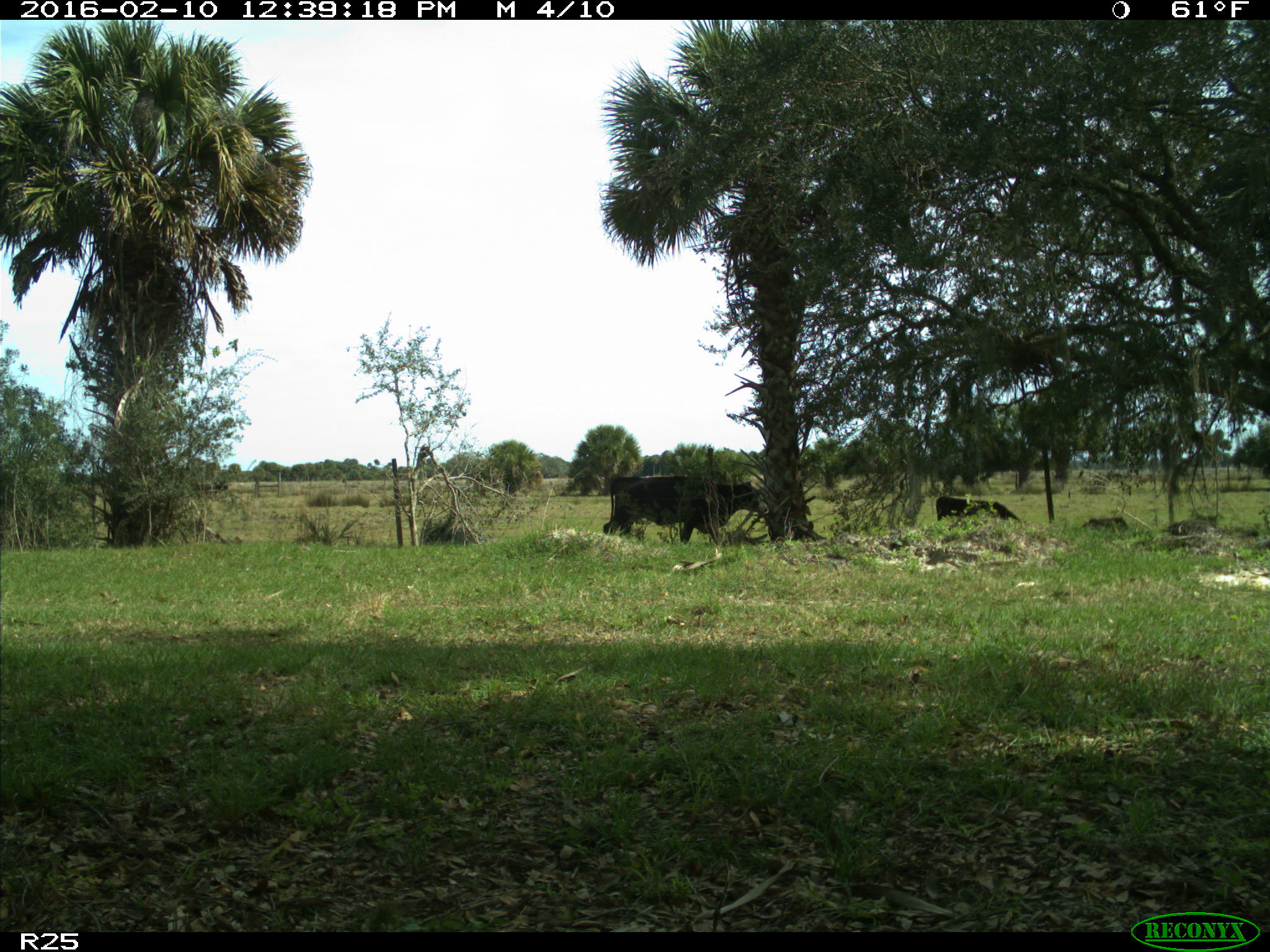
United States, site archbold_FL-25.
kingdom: Animalia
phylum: Chordata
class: Mammalia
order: Artiodactyla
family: Bovidae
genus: Bos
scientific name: Bos taurus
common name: domestic cow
Bos taurus (domestic cow).